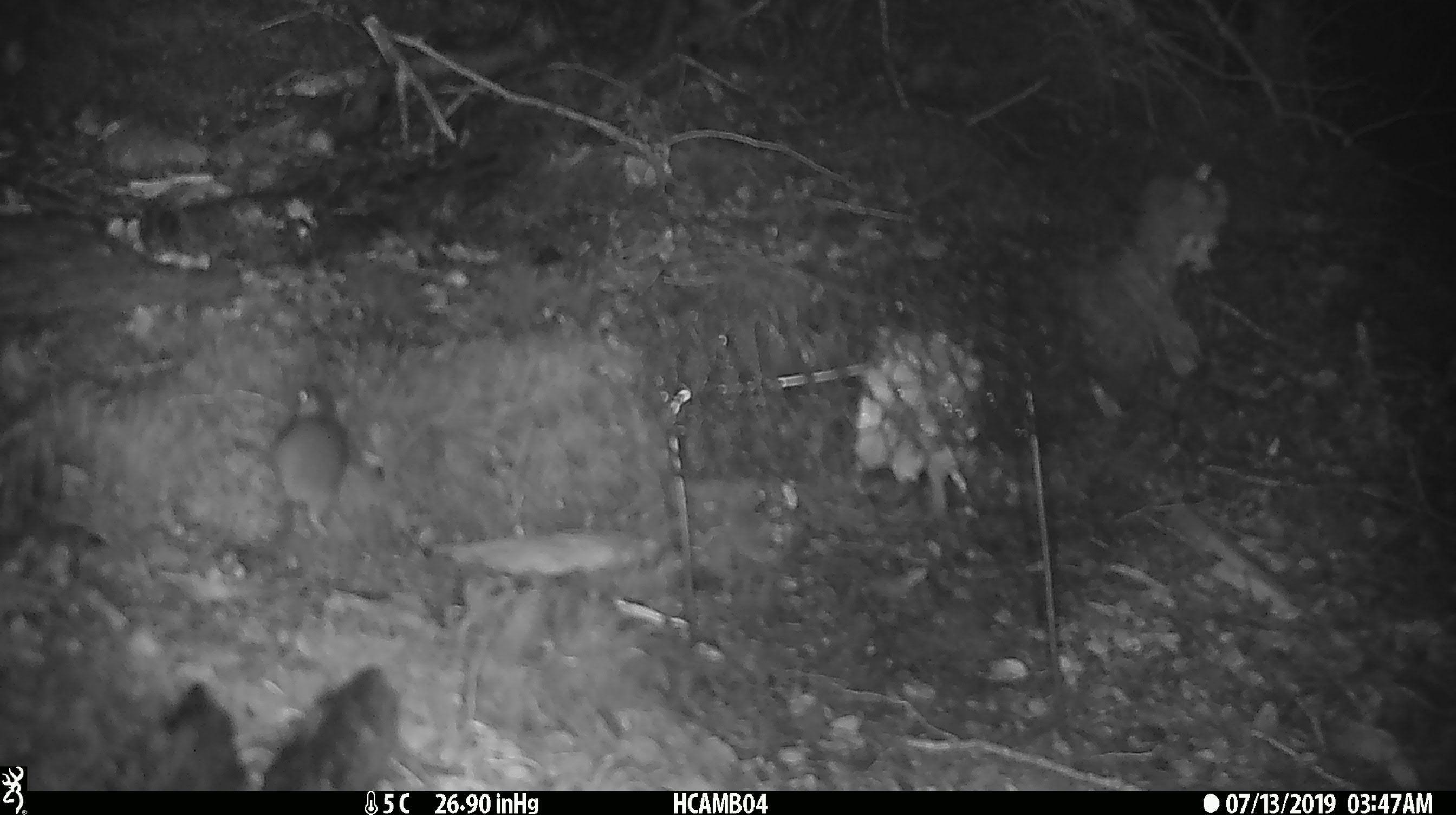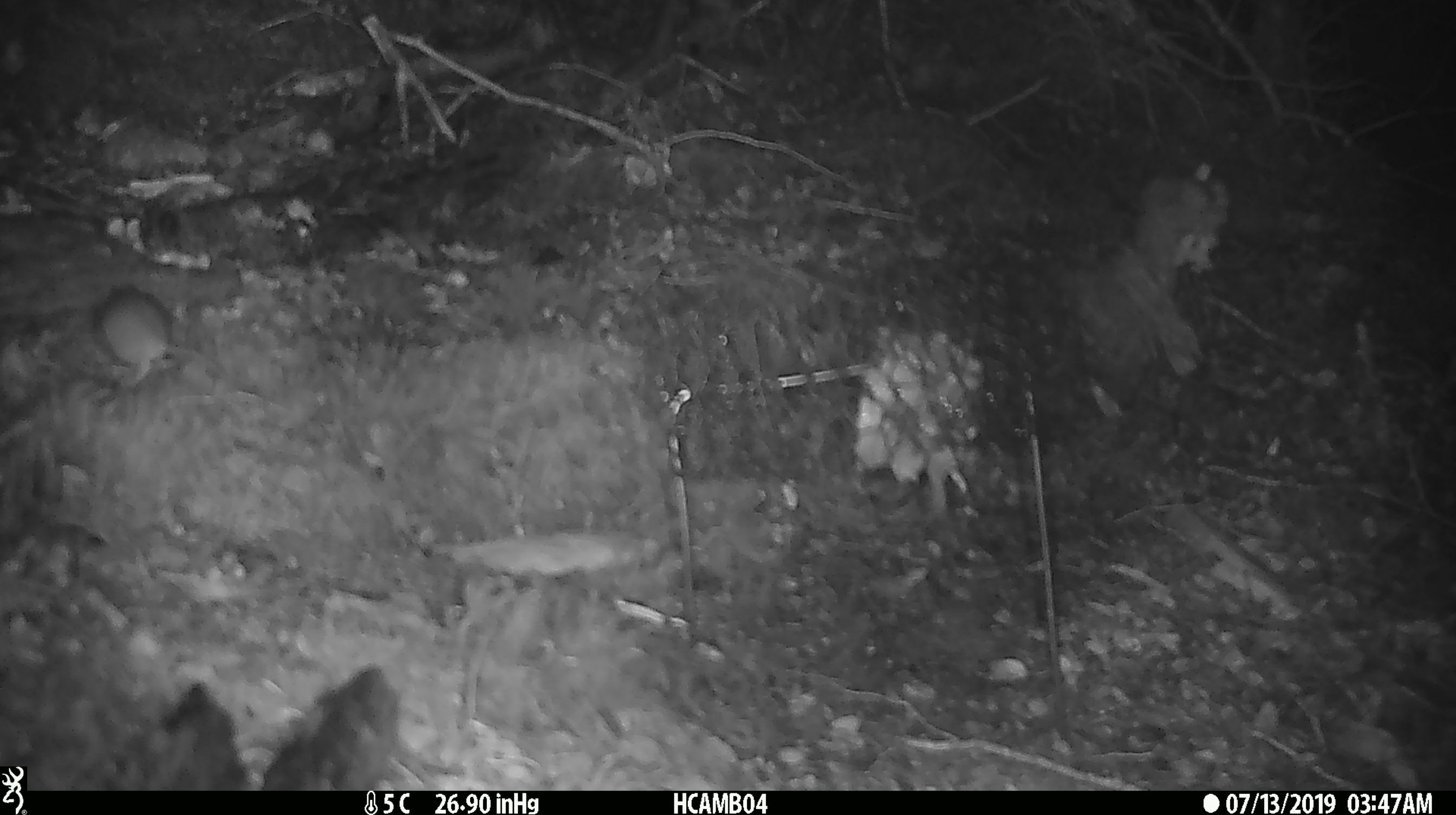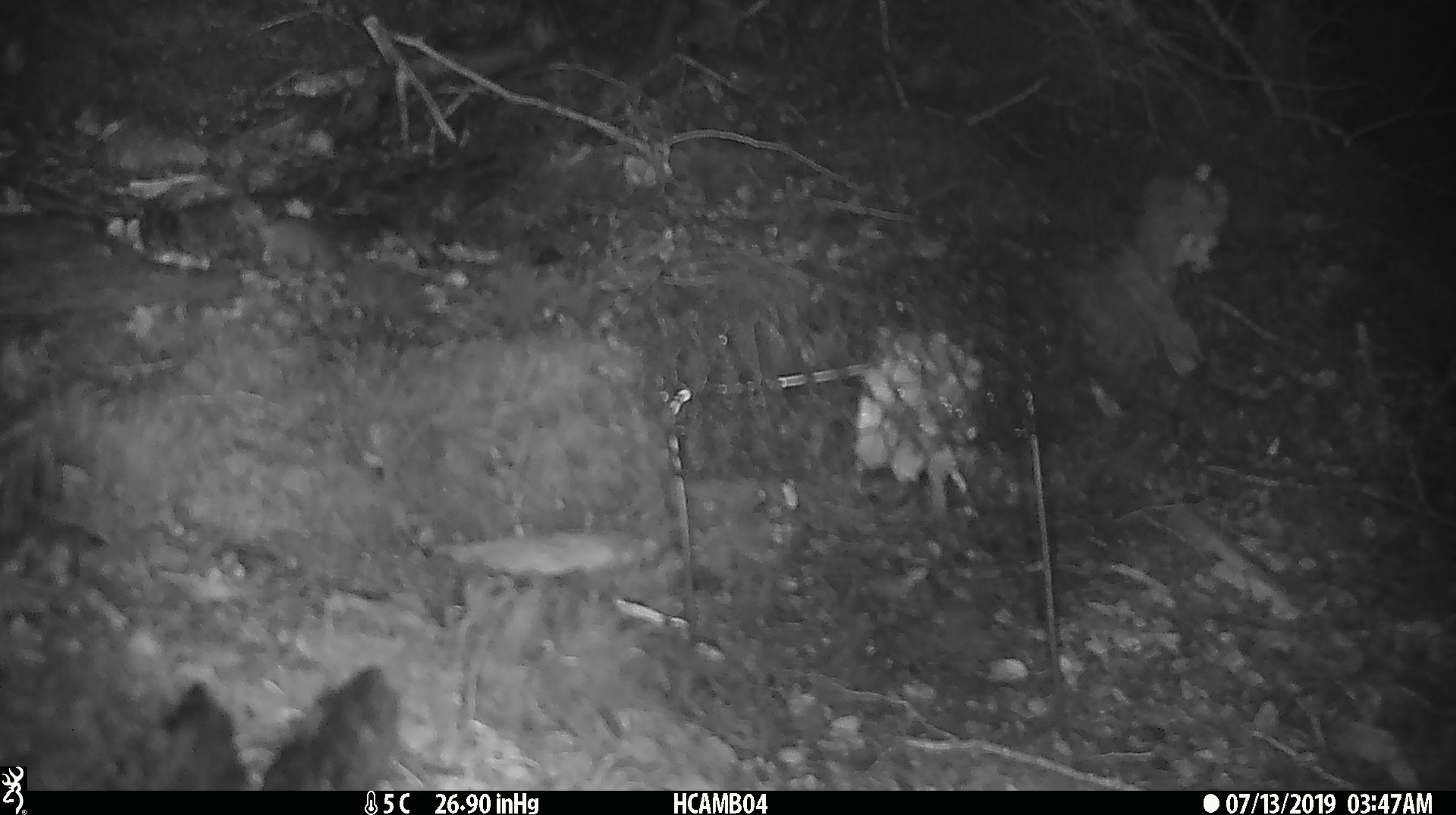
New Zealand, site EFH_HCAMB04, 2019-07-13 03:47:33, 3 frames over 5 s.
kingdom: Animalia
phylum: Chordata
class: Mammalia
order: Rodentia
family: Muridae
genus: Mus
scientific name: Mus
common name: mouse